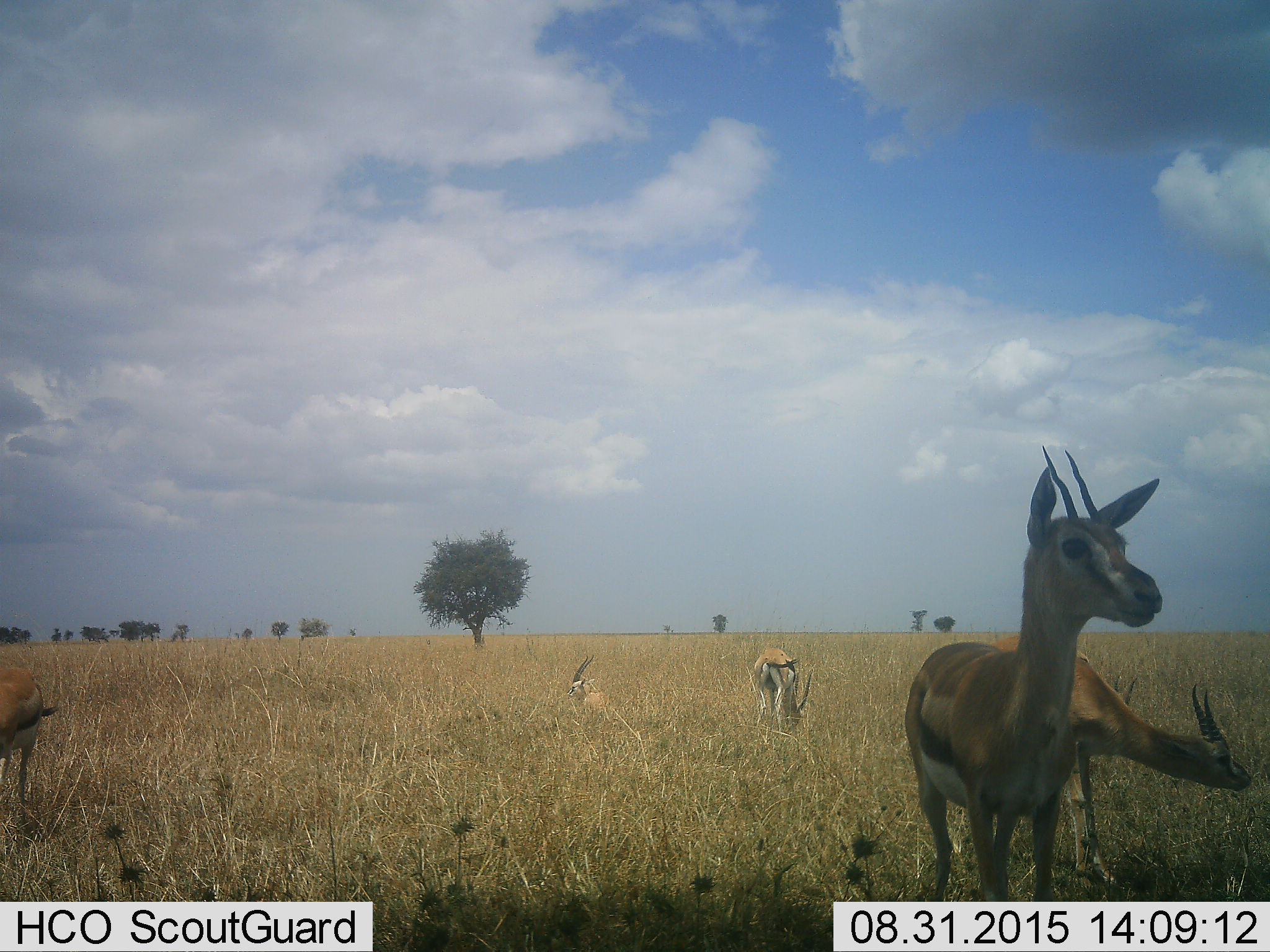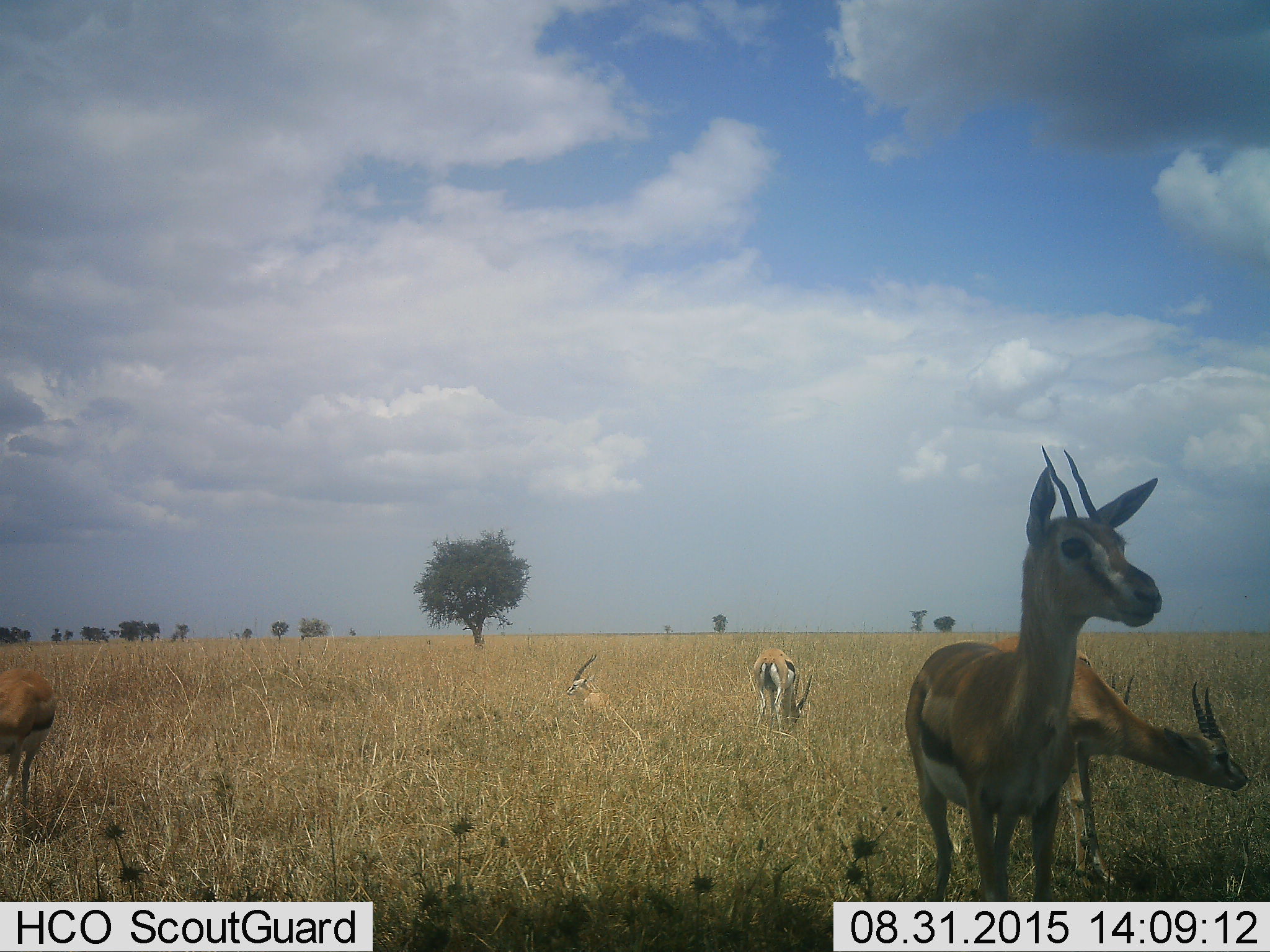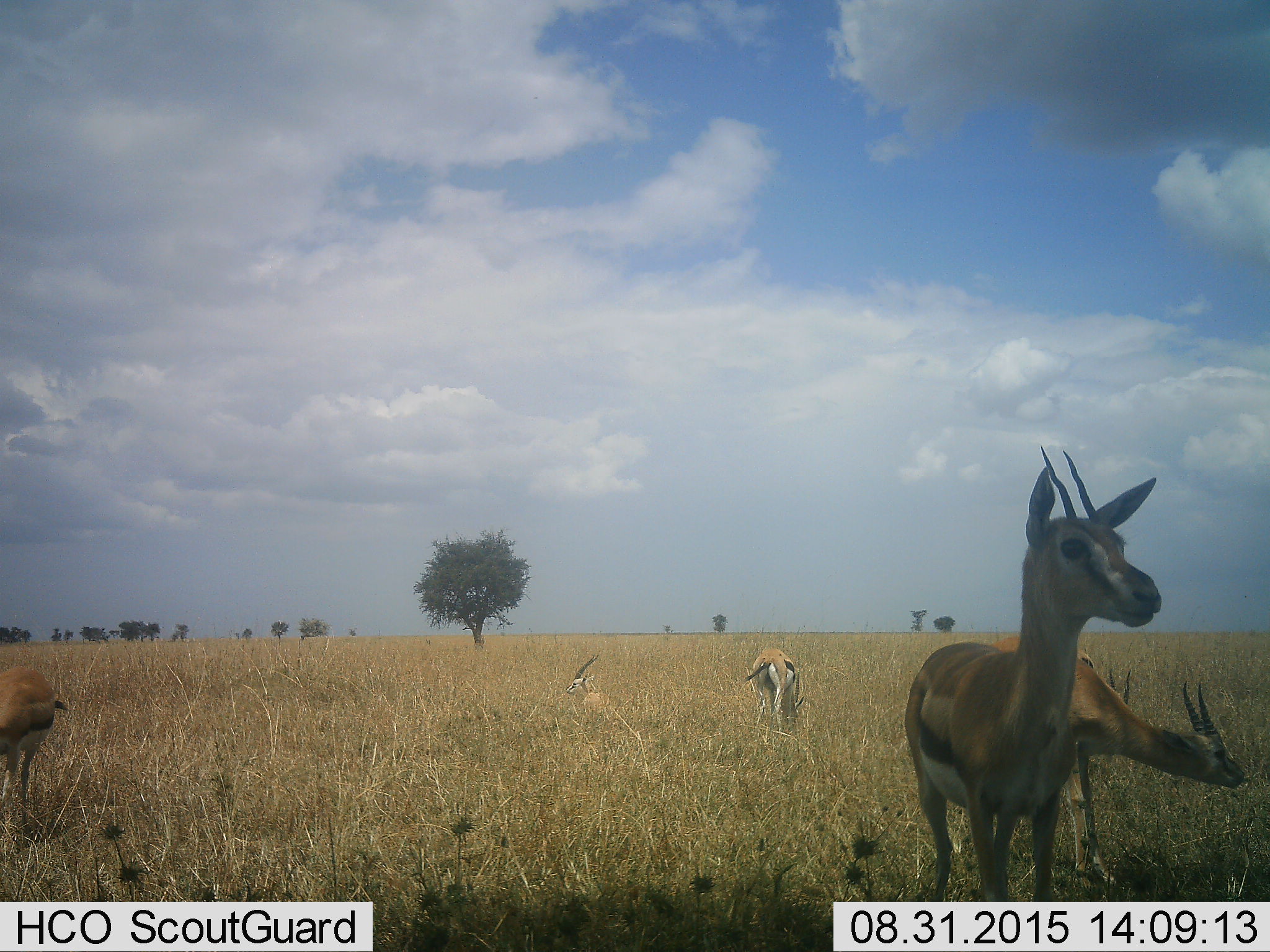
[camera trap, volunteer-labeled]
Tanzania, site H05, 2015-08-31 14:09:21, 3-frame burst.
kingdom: Animalia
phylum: Chordata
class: Mammalia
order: Artiodactyla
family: Bovidae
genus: Eudorcas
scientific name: Eudorcas thomsonii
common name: thomson's gazelle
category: gazellethomsons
Gazellethomsons (thomson's gazelle) (Eudorcas thomsonii), count 6. Behavior (volunteer vote fractions): standing 100%, resting 80%, moving 0%, interacting 0%. Young present (vote fraction): 10%. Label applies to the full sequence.